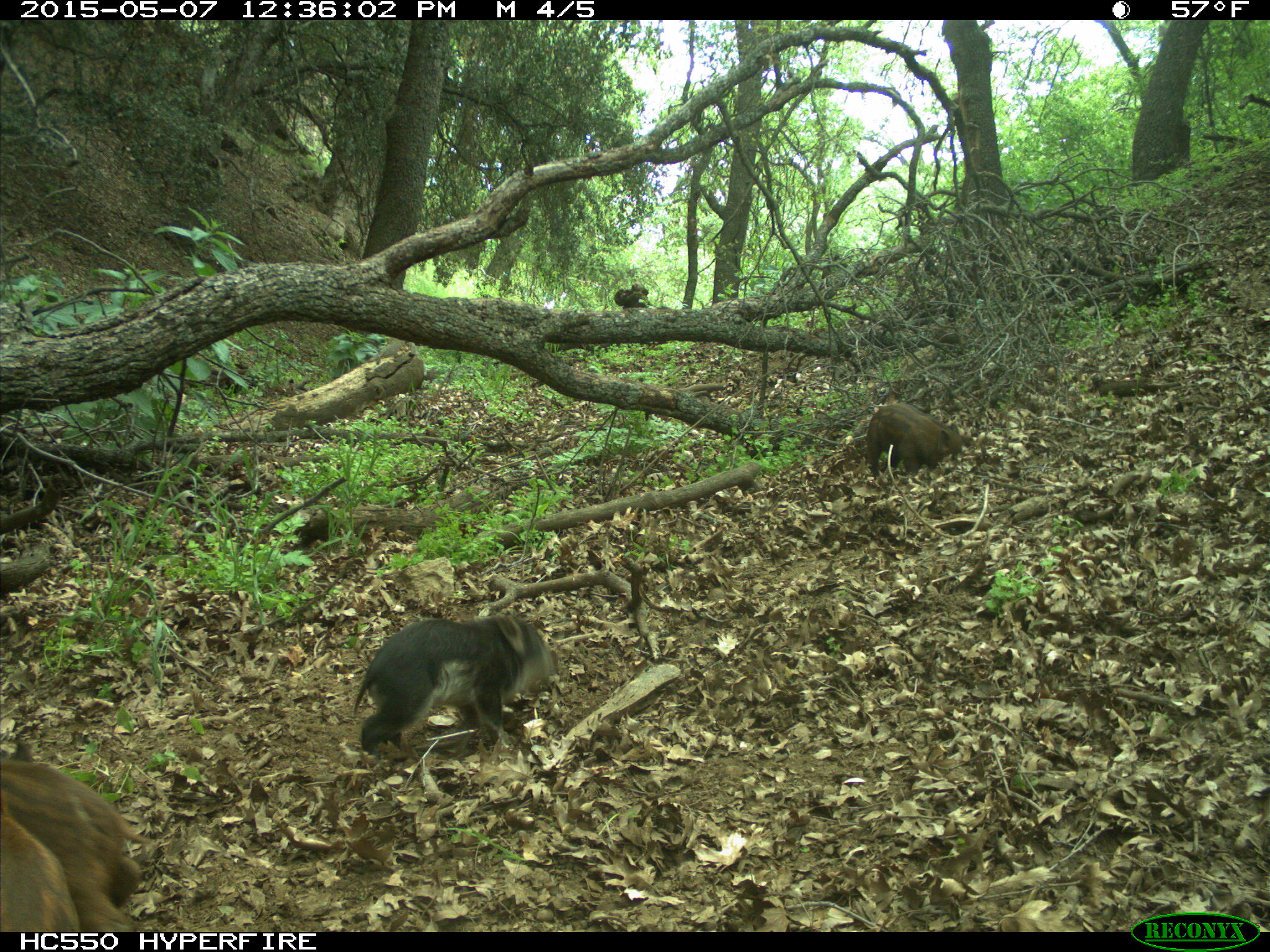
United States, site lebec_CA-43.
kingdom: Animalia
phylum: Chordata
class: Mammalia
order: Artiodactyla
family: Suidae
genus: Sus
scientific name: Sus scrofa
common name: wild boar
Sus scrofa (wild boar).